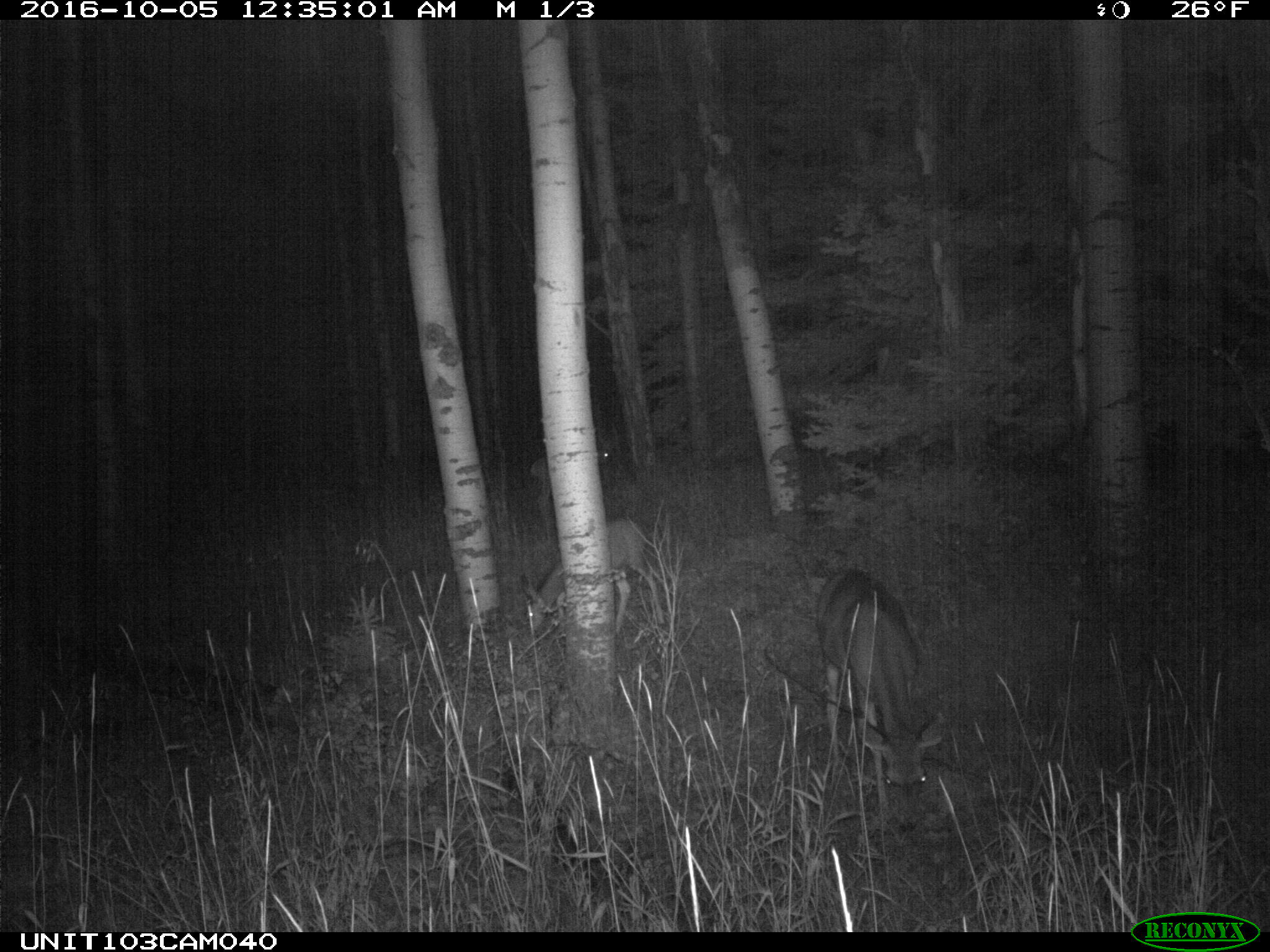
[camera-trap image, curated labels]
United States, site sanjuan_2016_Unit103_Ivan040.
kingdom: Animalia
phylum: Chordata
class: Mammalia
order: Artiodactyla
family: Cervidae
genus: Odocoileus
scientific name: Odocoileus hemionus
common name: mule deer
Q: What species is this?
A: Odocoileus hemionus (mule deer).